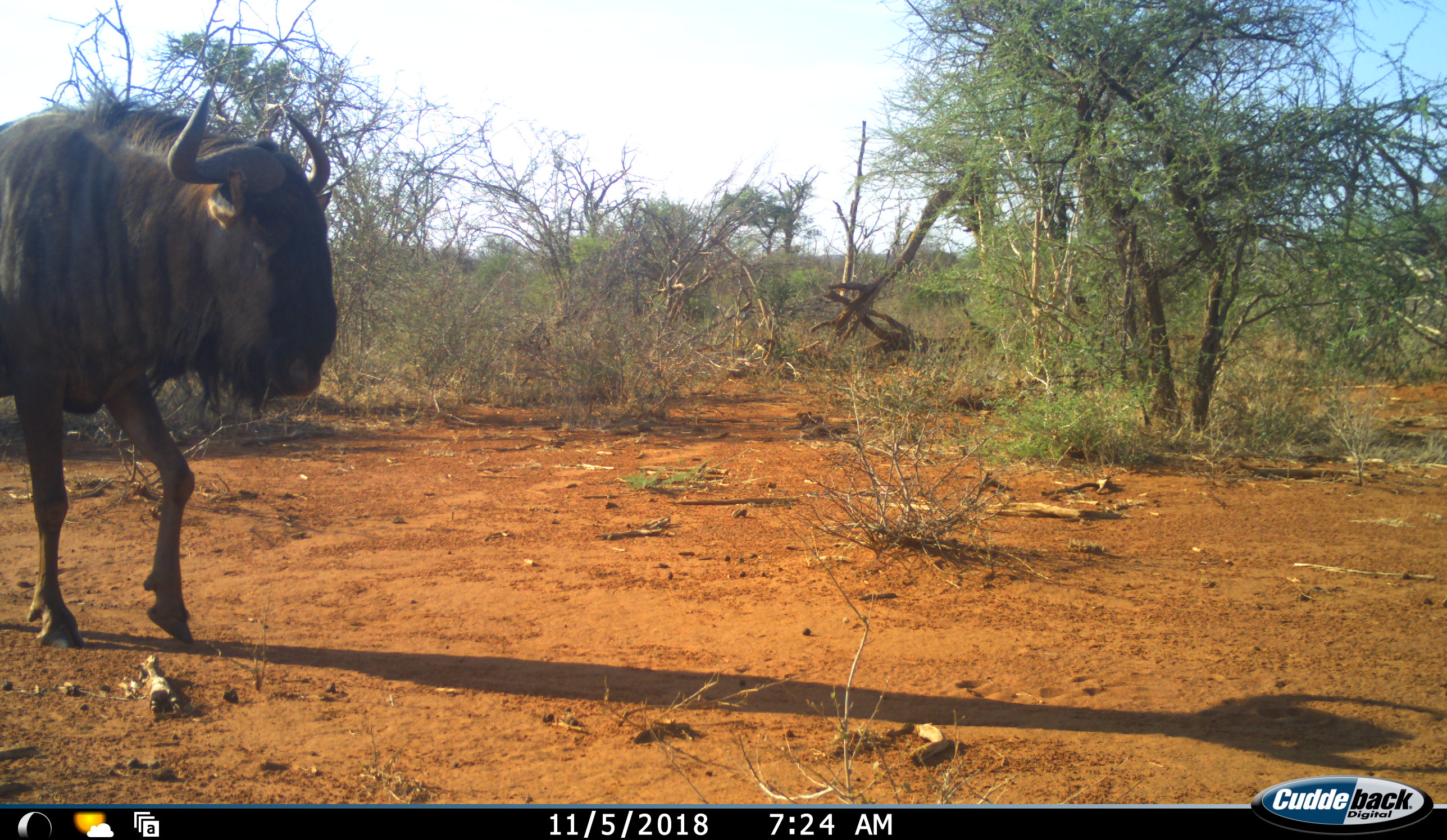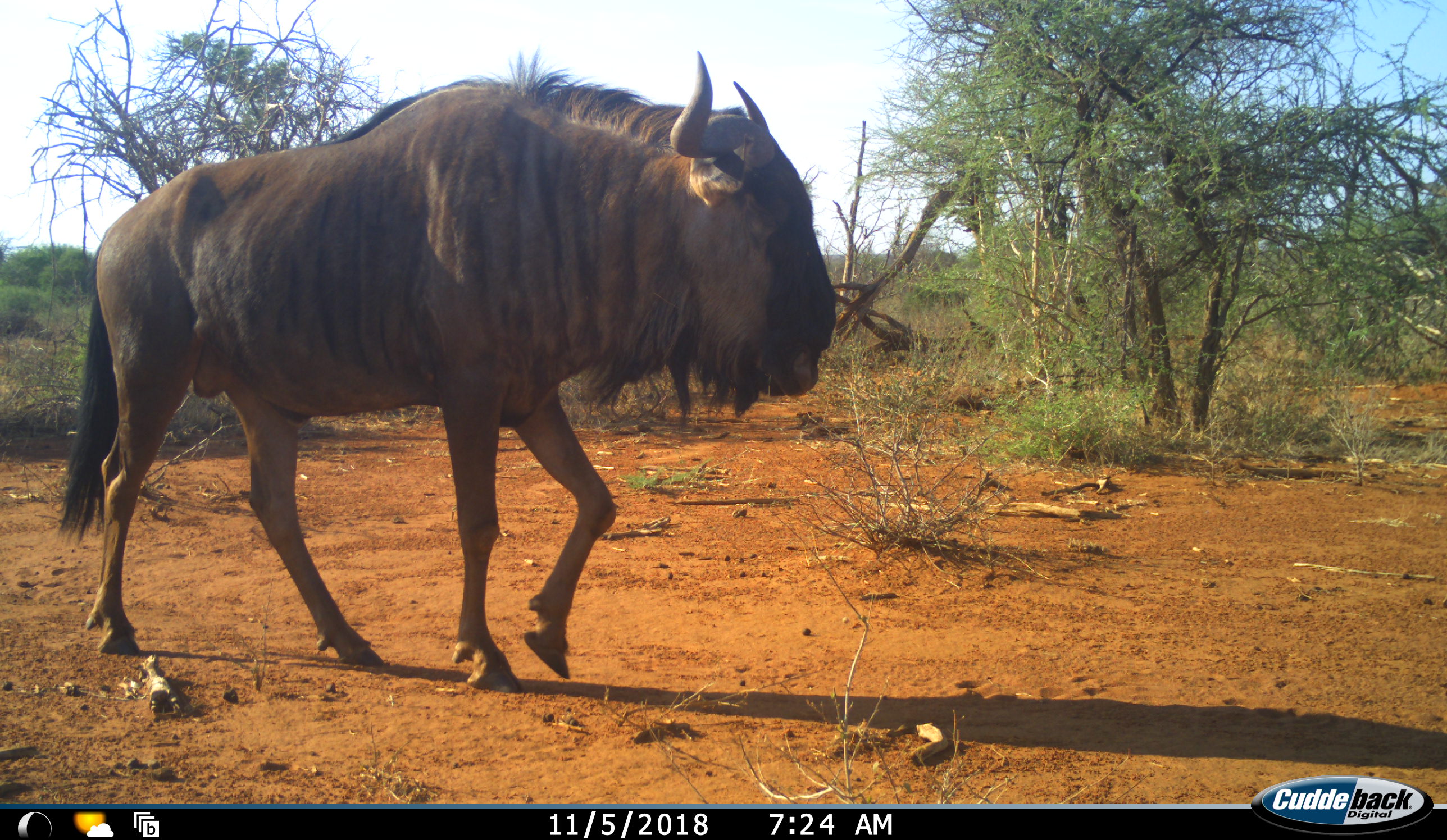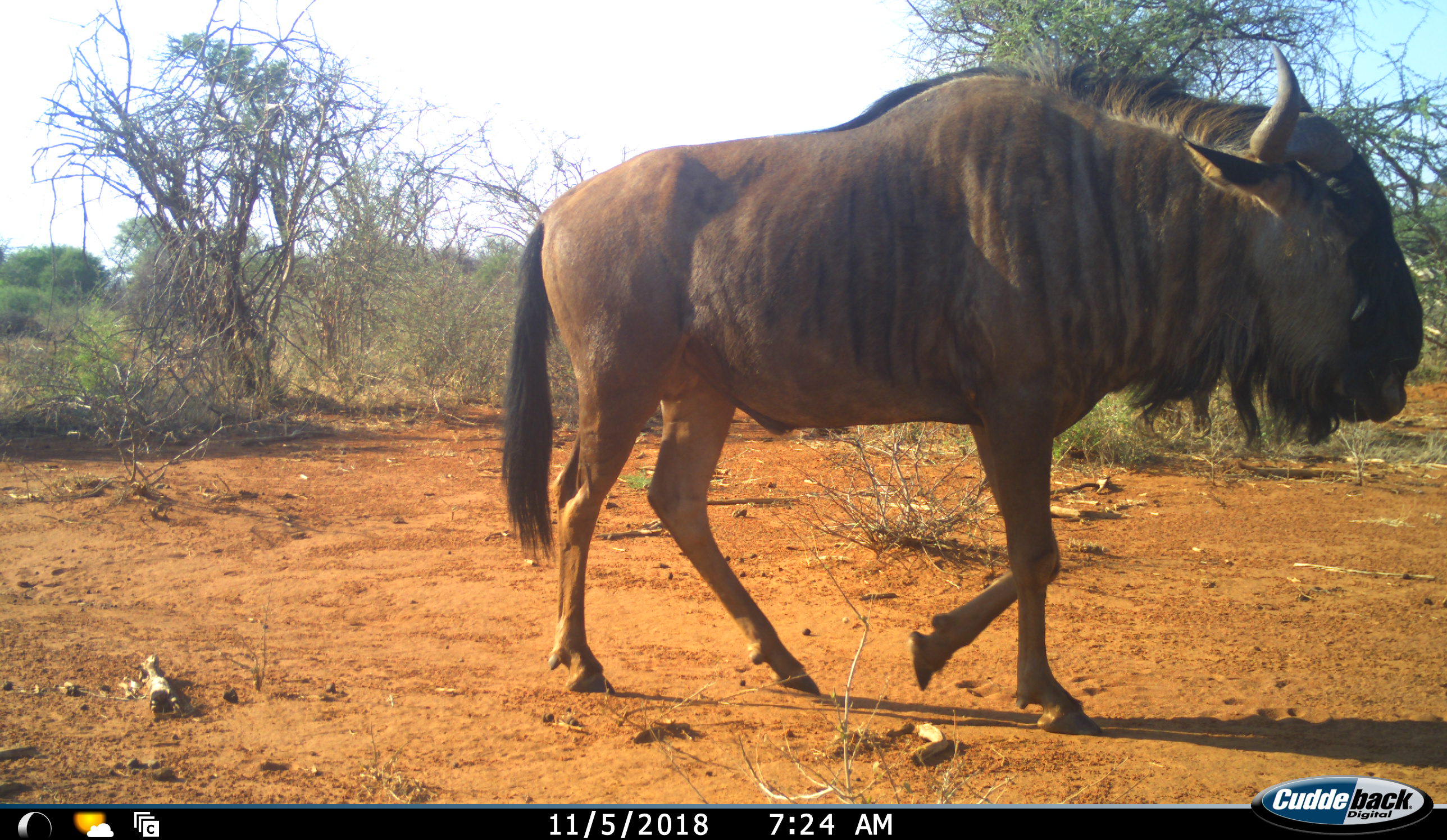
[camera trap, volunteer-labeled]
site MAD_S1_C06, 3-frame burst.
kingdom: Animalia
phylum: Chordata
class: Mammalia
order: Artiodactyla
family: Bovidae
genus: Connochaetes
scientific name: Connochaetes taurinus taurinus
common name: blue wildebeest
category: wildebeestblue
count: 1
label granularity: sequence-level